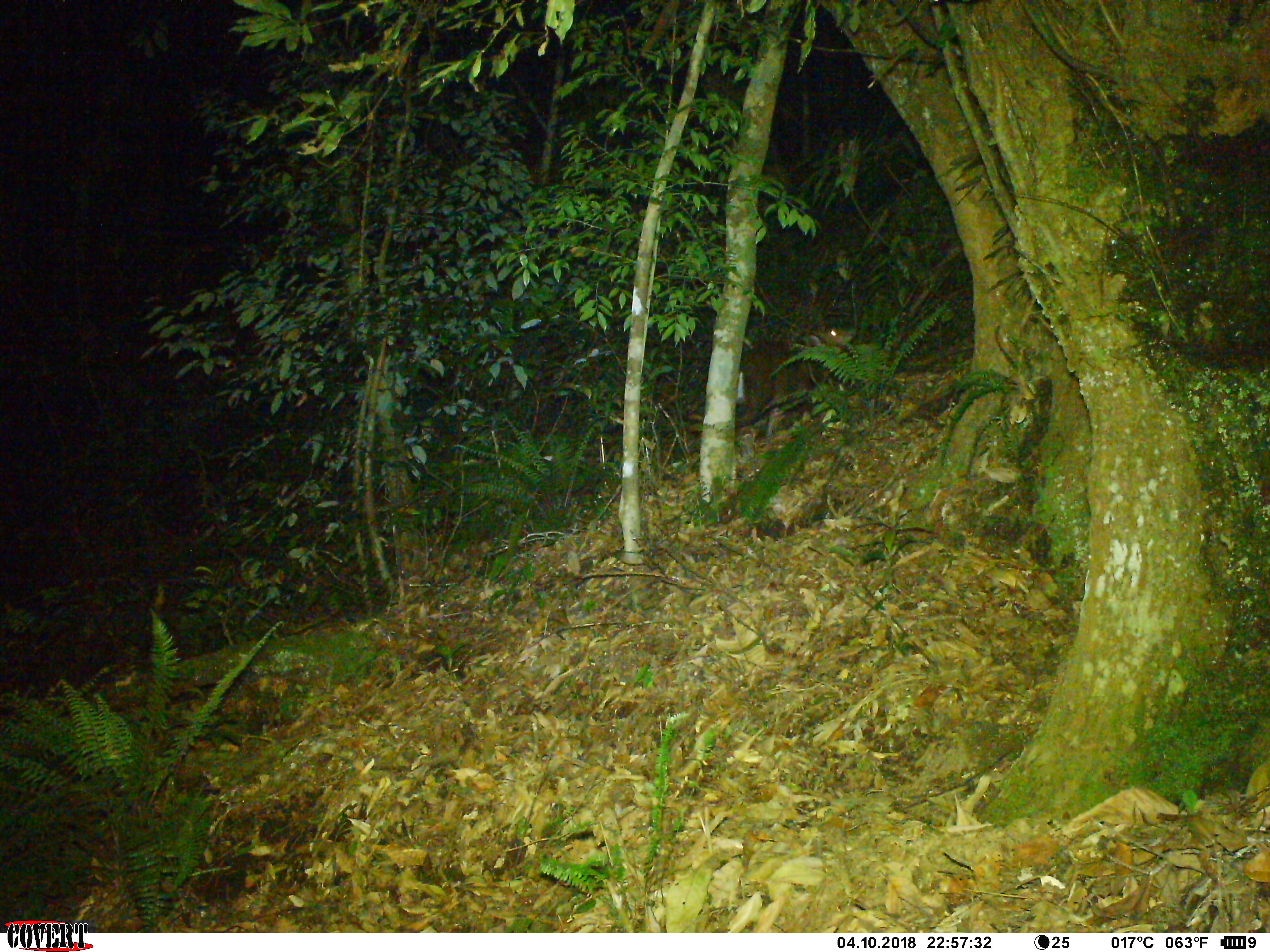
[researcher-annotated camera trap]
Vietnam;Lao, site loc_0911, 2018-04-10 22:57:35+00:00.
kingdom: Animalia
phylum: Chordata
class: Mammalia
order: Artiodactyla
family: Cervidae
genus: Muntiacus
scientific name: Muntiacus rooseveltorum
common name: roosevelt's muntjac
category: roosevelts muntjac group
Roosevelts muntjac group (roosevelt's muntjac) (Muntiacus rooseveltorum). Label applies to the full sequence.